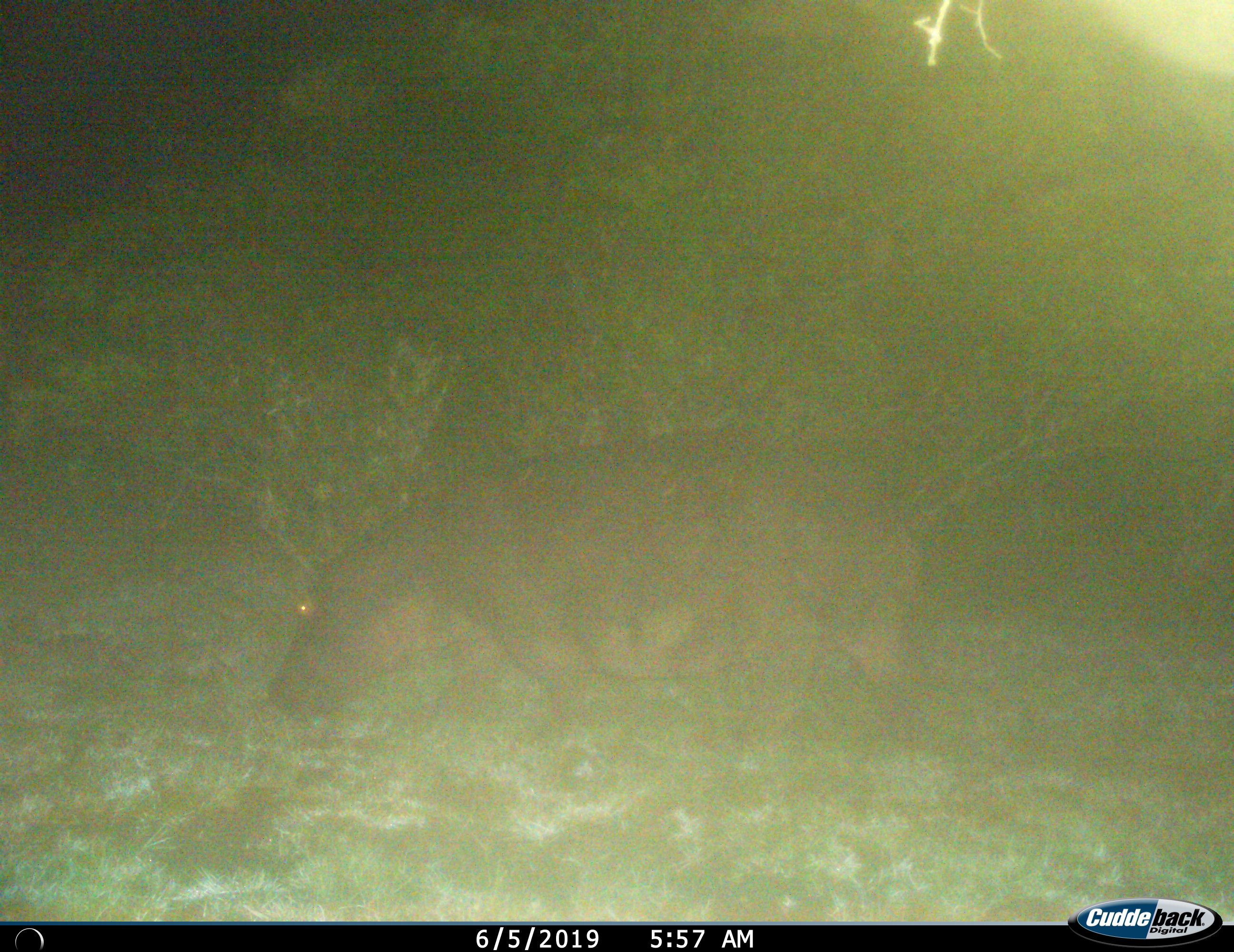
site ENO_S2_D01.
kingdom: Animalia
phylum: Chordata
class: Mammalia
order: Artiodactyla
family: Hippopotamidae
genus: Hippopotamus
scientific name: Hippopotamus amphibius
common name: hippopotamus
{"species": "hippopotamus (Hippopotamus amphibius)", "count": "1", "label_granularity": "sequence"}